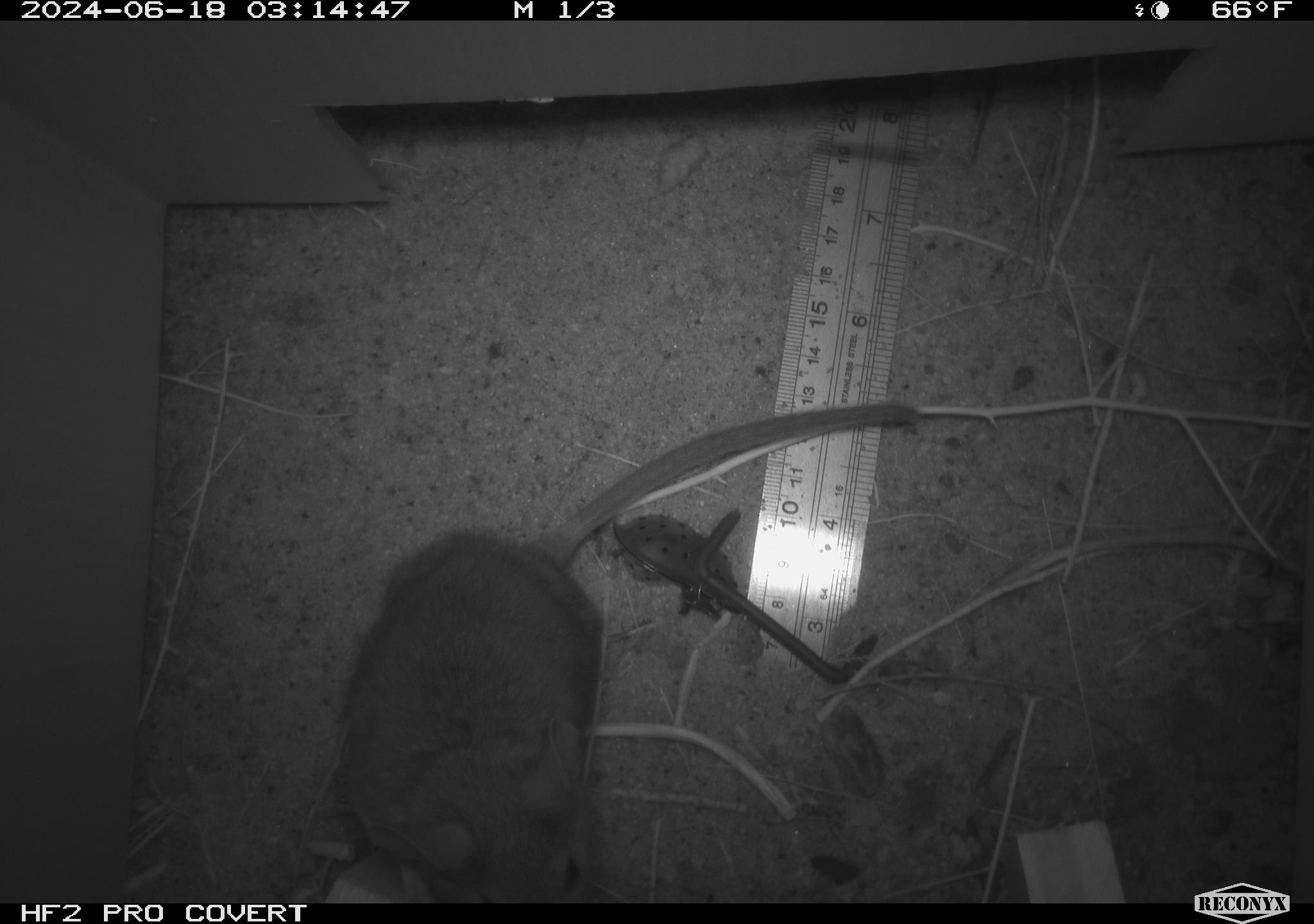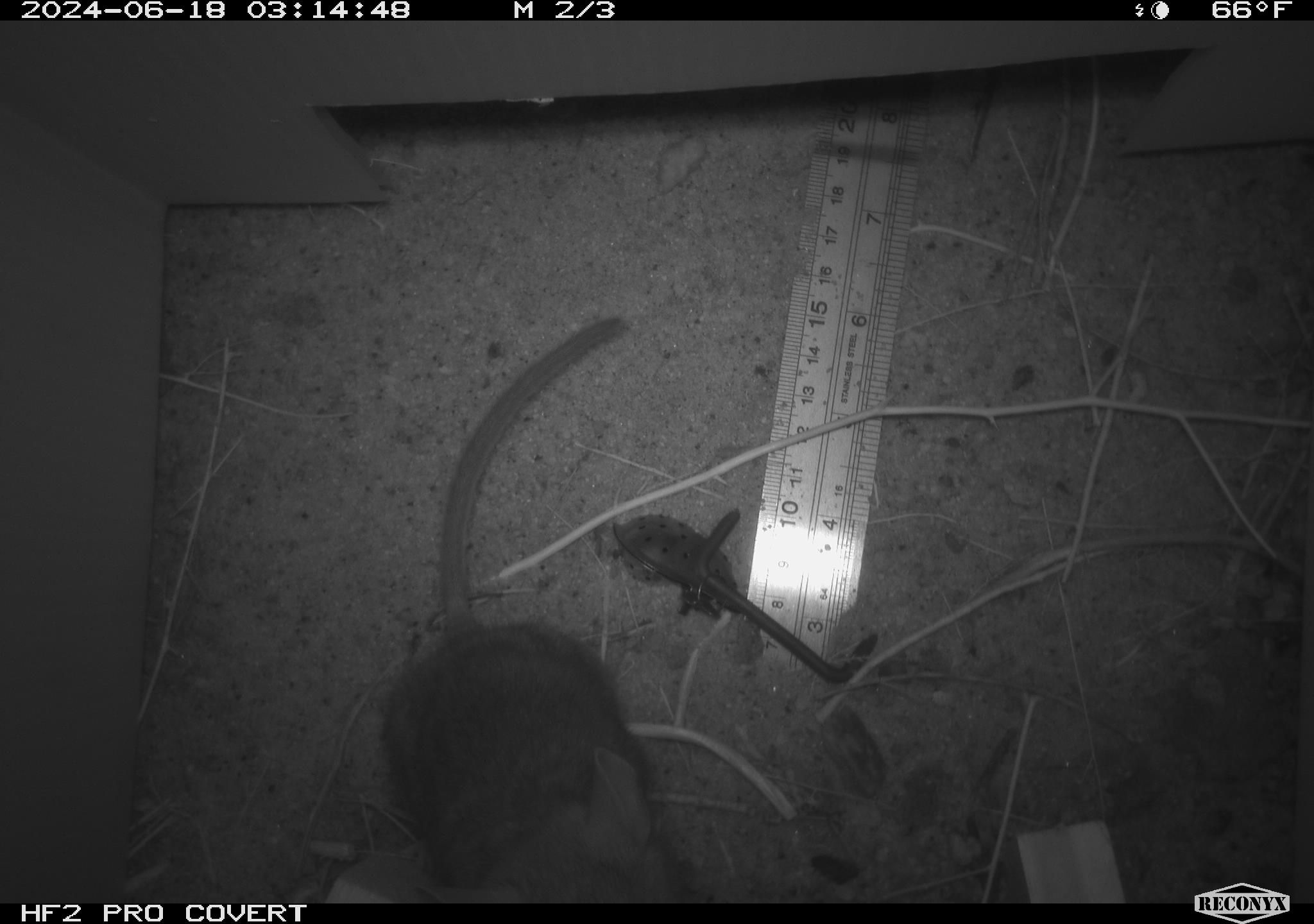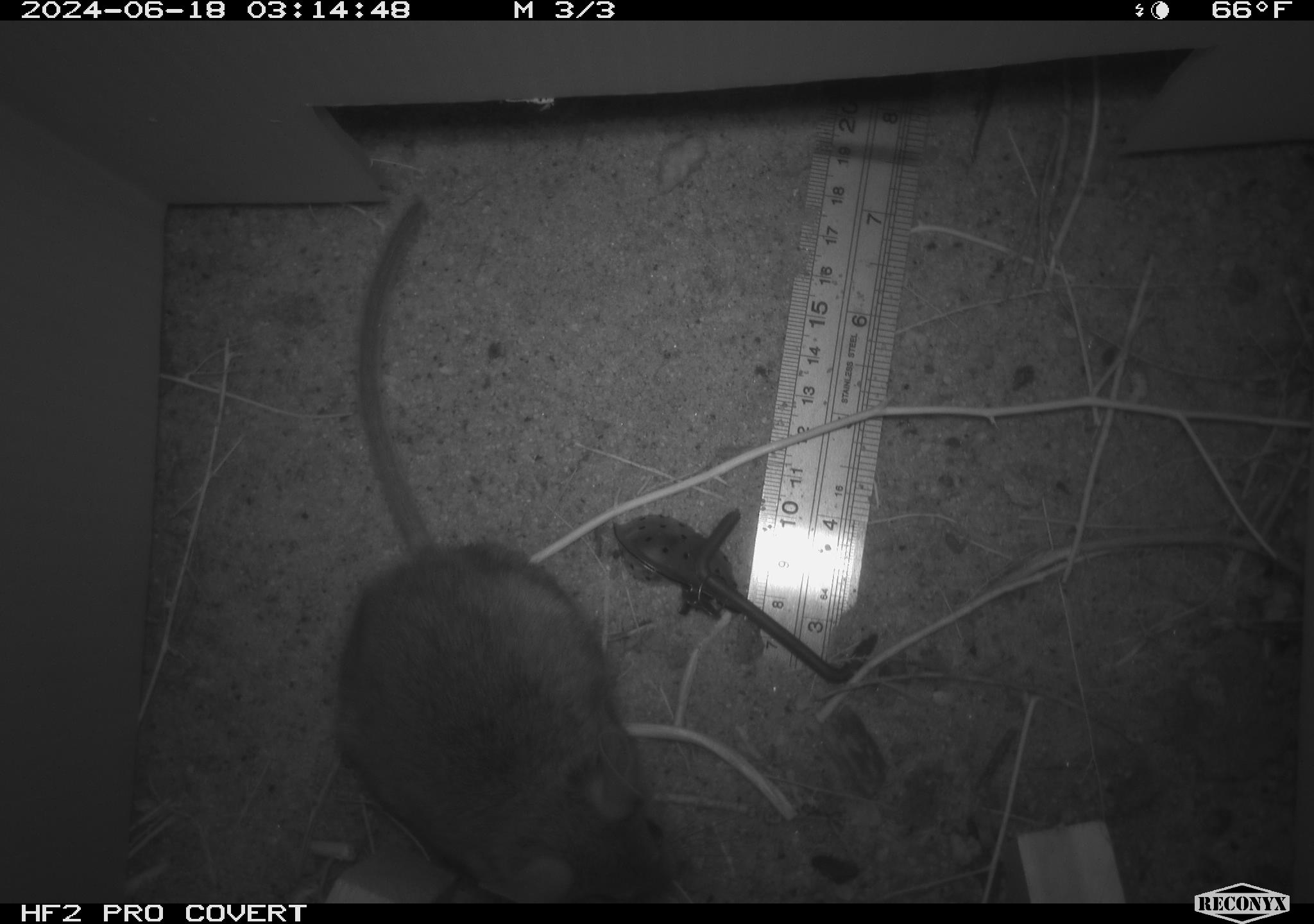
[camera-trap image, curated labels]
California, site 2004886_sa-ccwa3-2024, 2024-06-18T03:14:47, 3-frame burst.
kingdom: Animalia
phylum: Chordata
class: Mammalia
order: Rodentia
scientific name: Rodentia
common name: woodrat or rat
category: woodrat or rat species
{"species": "woodrat or rat species (woodrat or rat) (Rodentia)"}